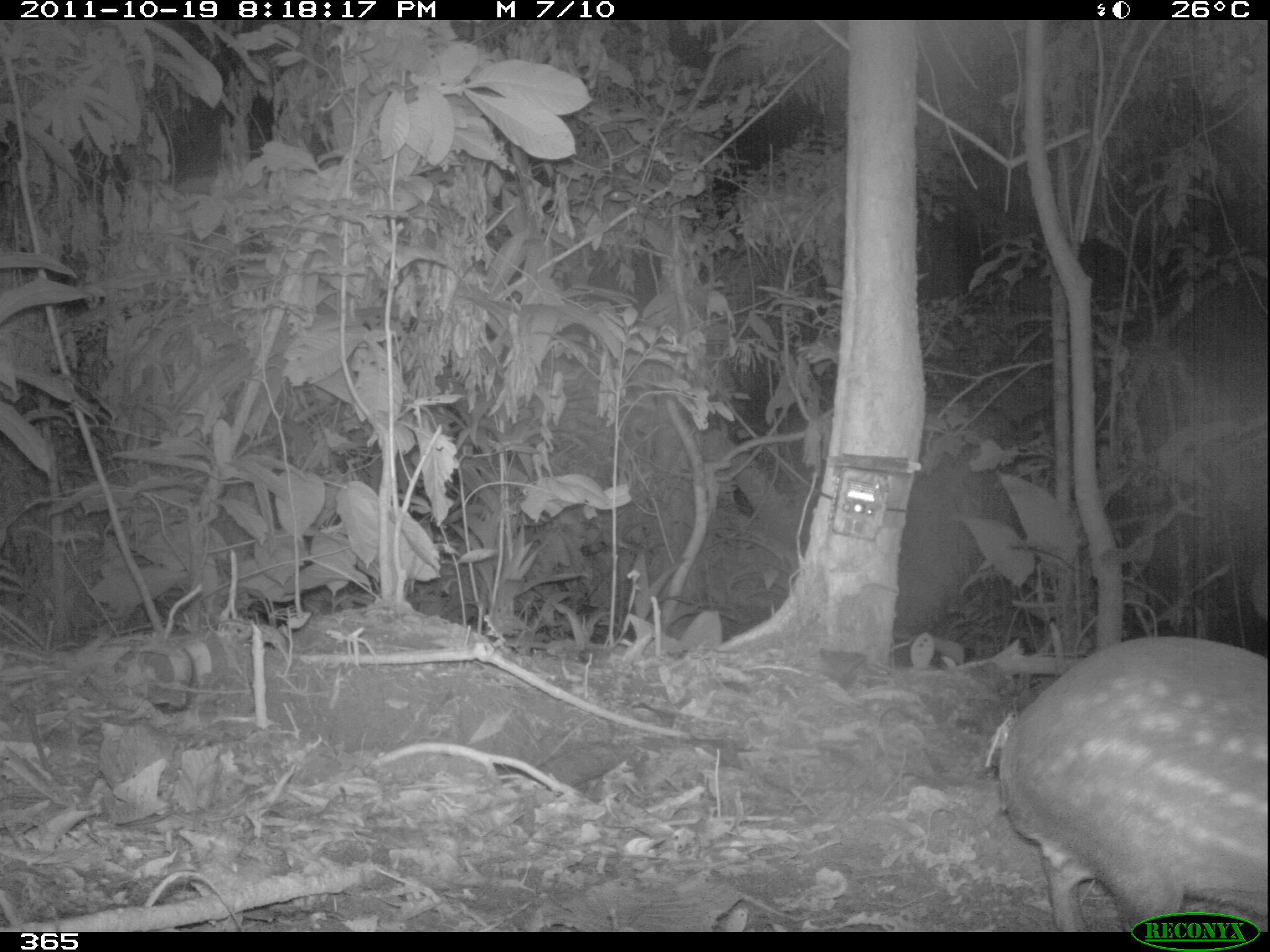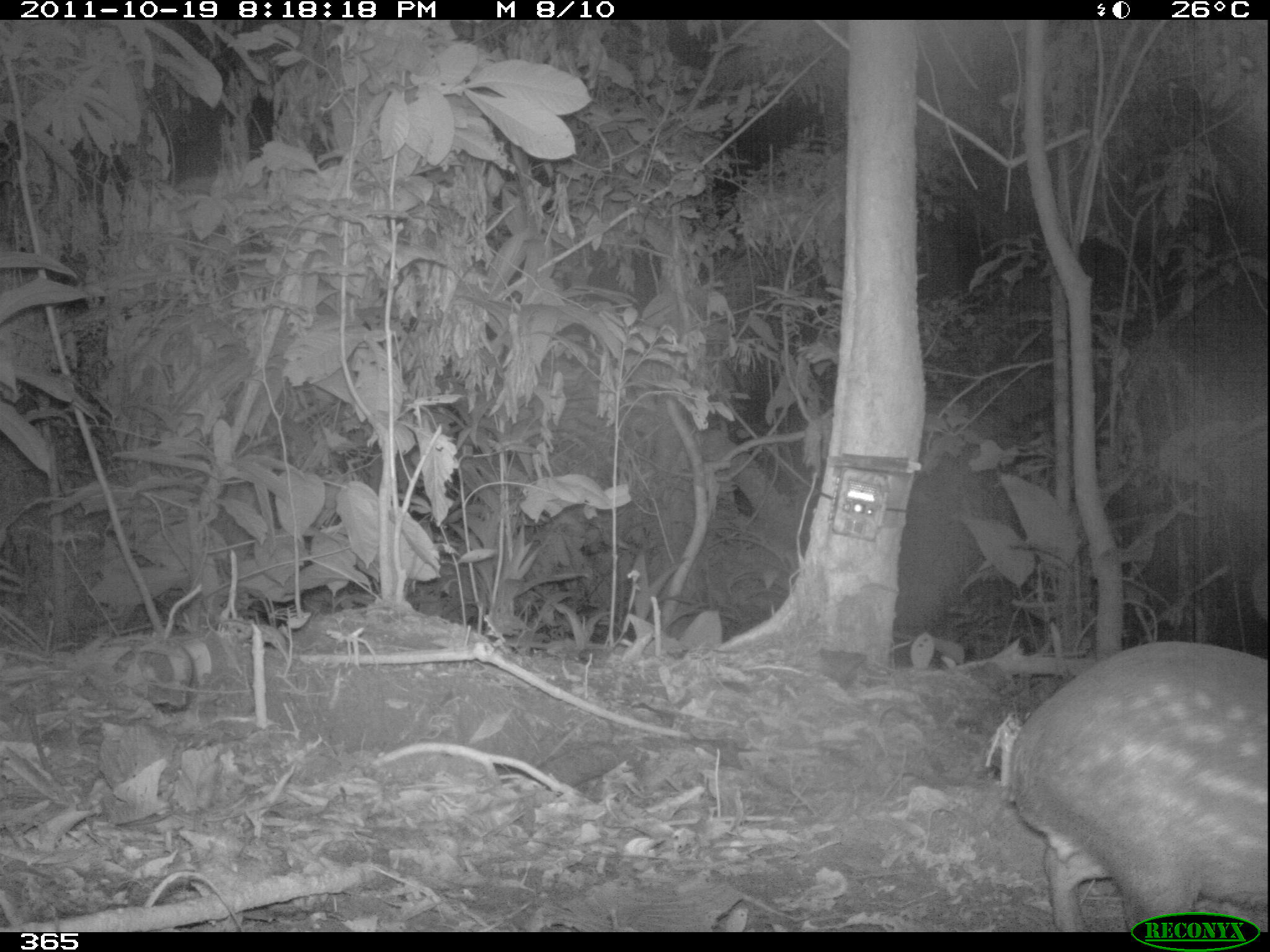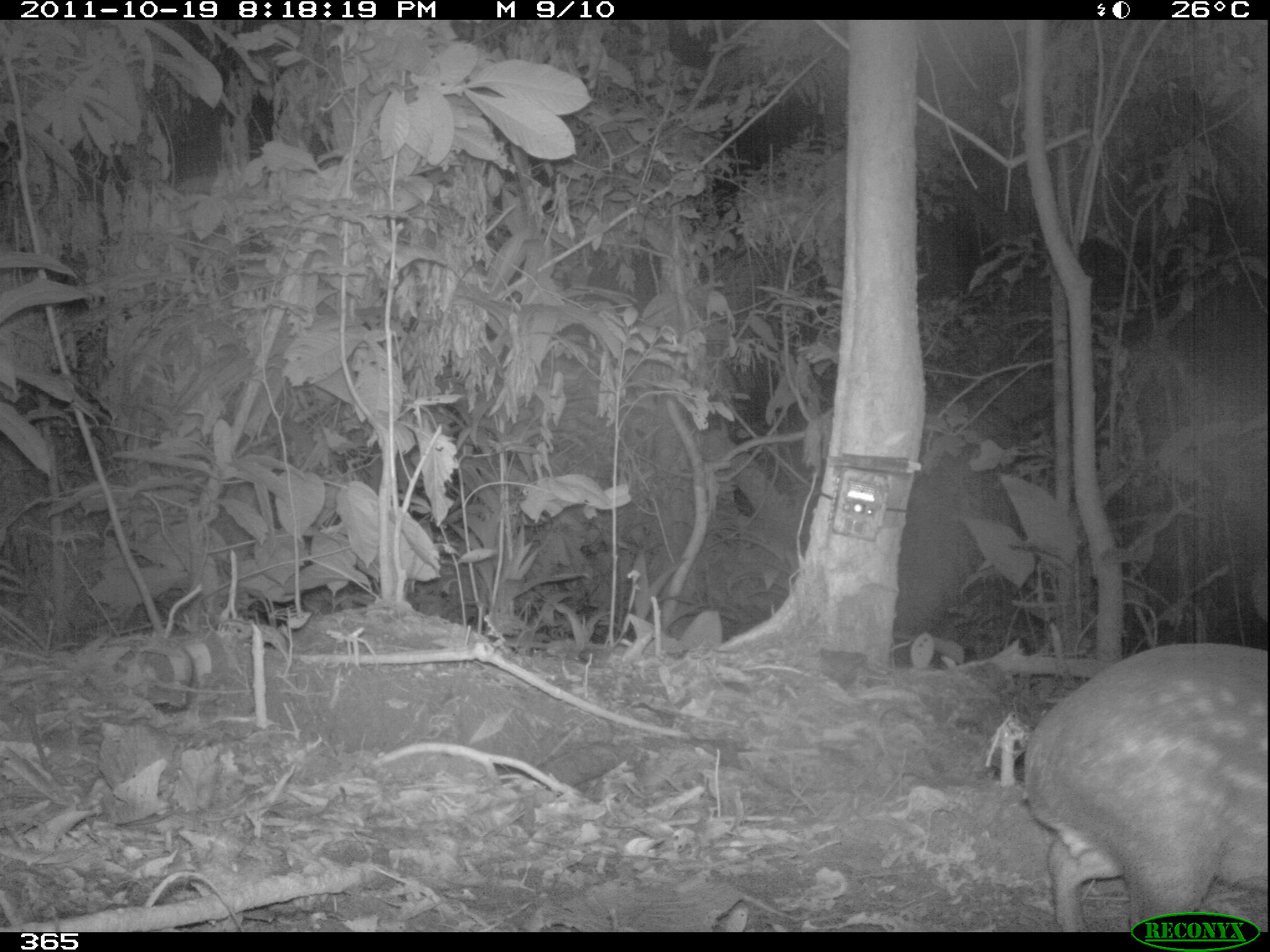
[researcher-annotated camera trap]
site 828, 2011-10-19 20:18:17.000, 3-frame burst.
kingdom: Animalia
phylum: Chordata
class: Mammalia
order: Rodentia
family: Cuniculidae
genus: Cuniculus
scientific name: Cuniculus paca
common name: spotted paca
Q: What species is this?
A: Cuniculus paca (spotted paca).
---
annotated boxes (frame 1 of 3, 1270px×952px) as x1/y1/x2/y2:
cuniculus paca: 997/633/1270/929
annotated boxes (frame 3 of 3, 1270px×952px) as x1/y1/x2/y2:
cuniculus paca: 1020/644/1265/926